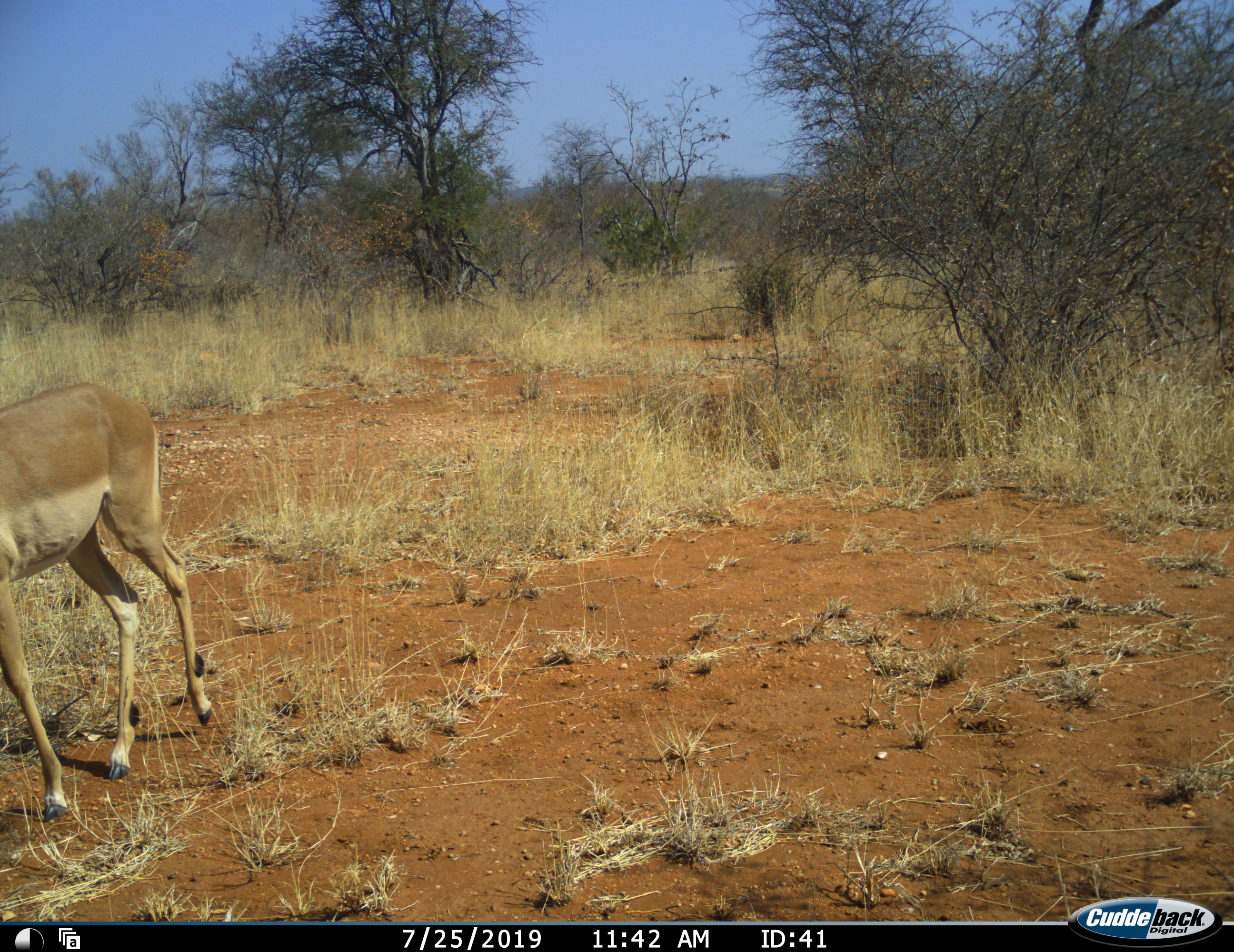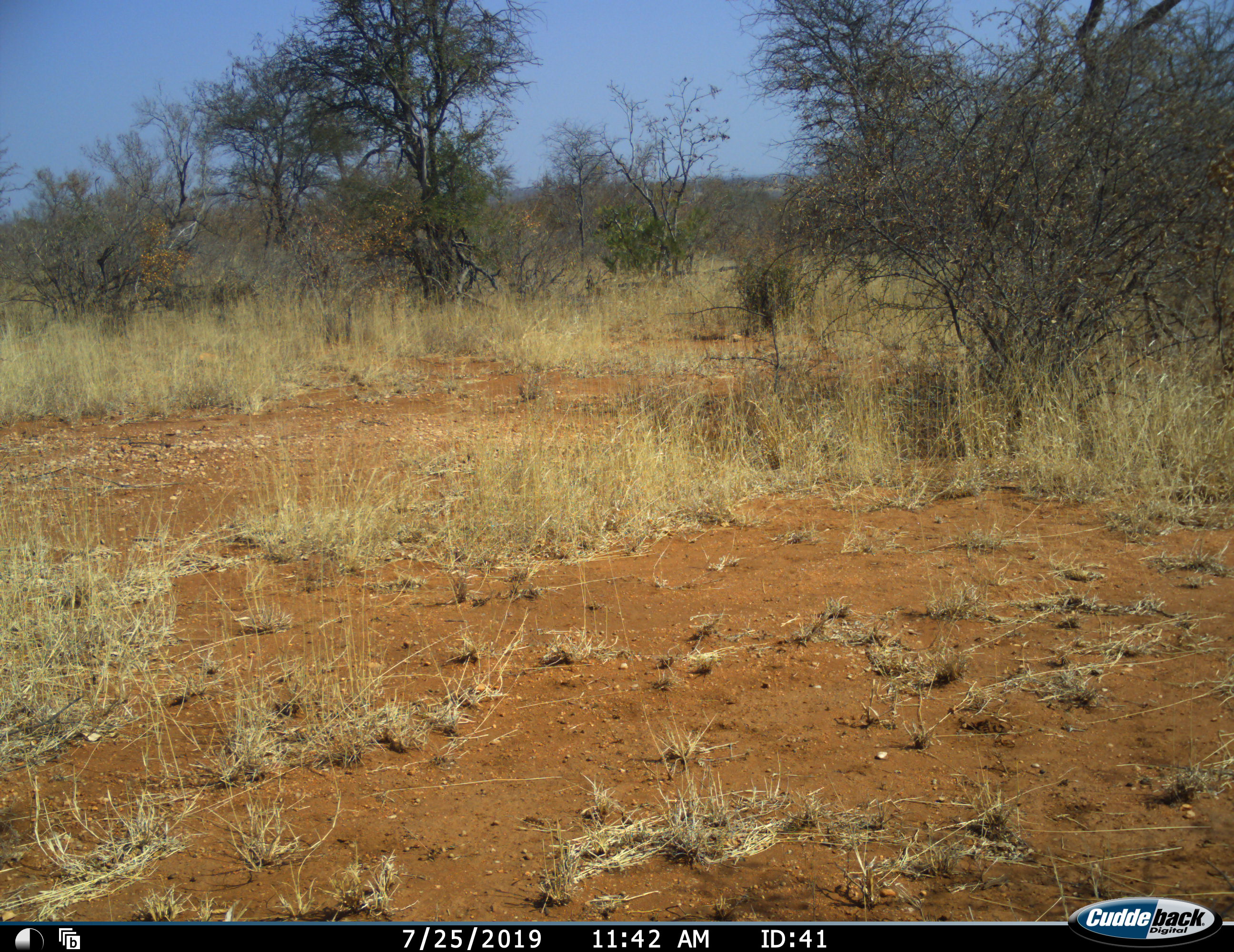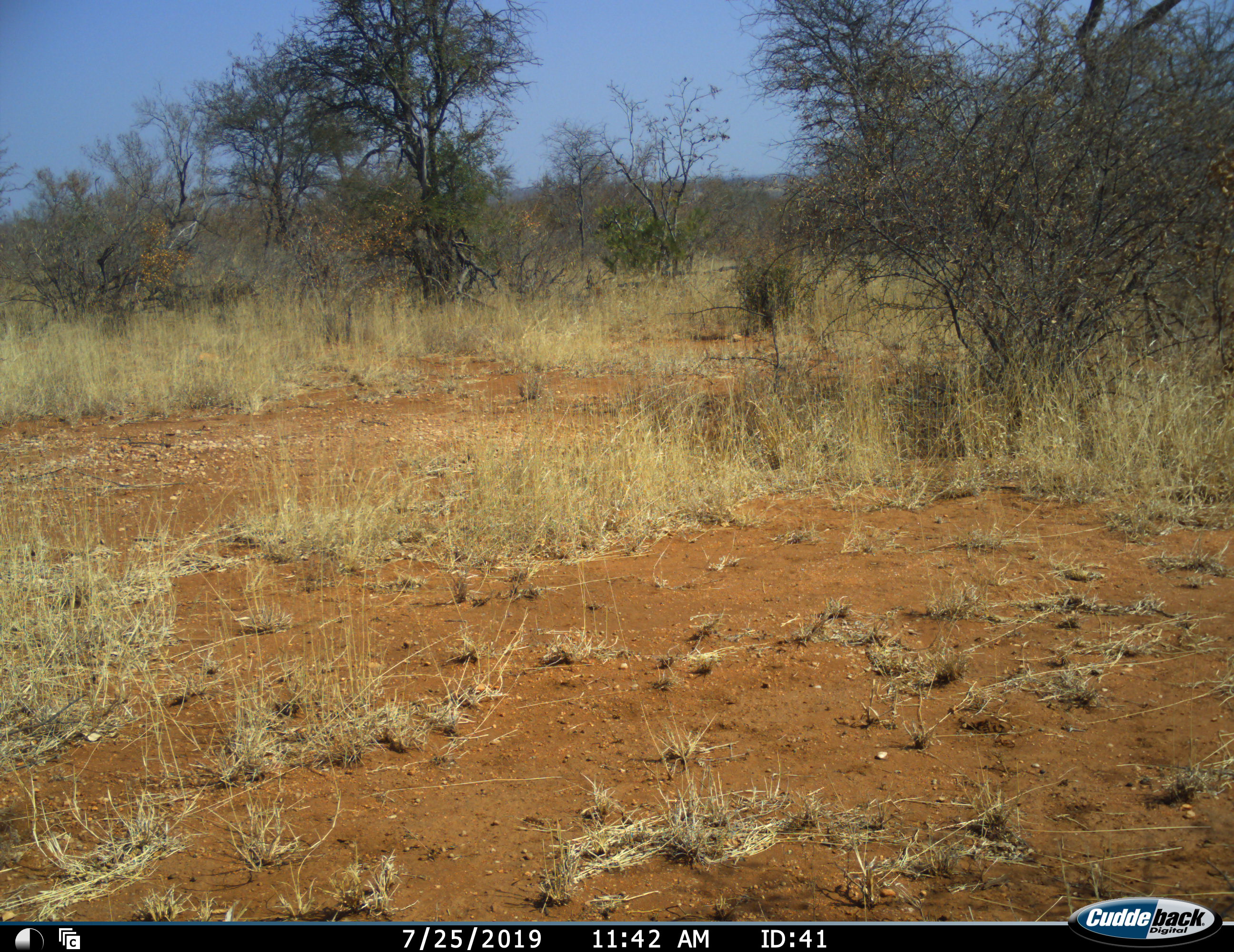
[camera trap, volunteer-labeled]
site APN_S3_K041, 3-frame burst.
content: unidentified animal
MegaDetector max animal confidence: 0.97